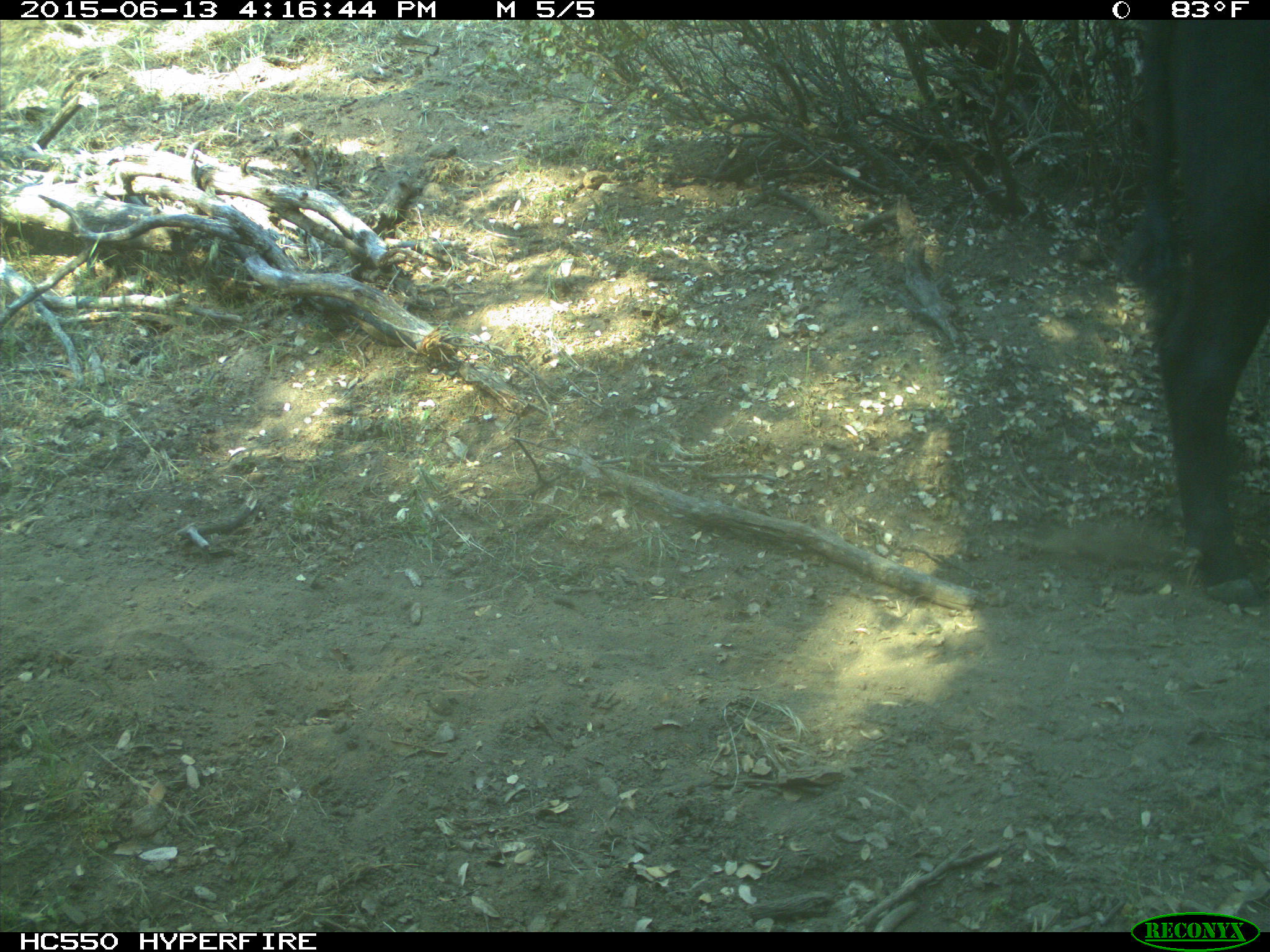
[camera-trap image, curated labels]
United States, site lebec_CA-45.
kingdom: Animalia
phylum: Chordata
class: Mammalia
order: Artiodactyla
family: Bovidae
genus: Bos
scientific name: Bos taurus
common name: domestic cow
Bos taurus (domestic cow).